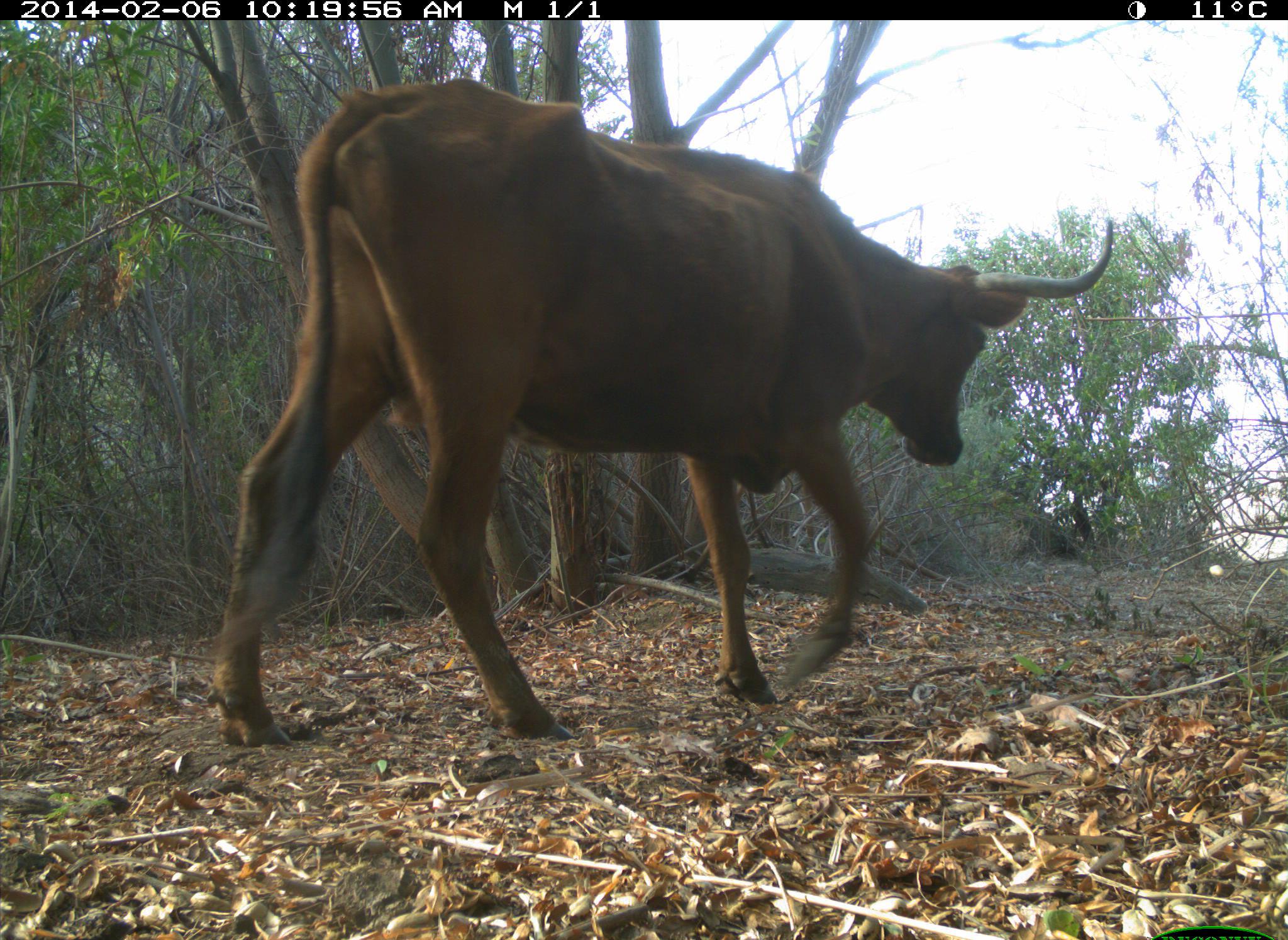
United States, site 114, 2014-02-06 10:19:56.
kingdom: Animalia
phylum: Chordata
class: Mammalia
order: Artiodactyla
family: Bovidae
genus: Bos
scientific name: Bos taurus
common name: cow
Cow (Bos taurus).